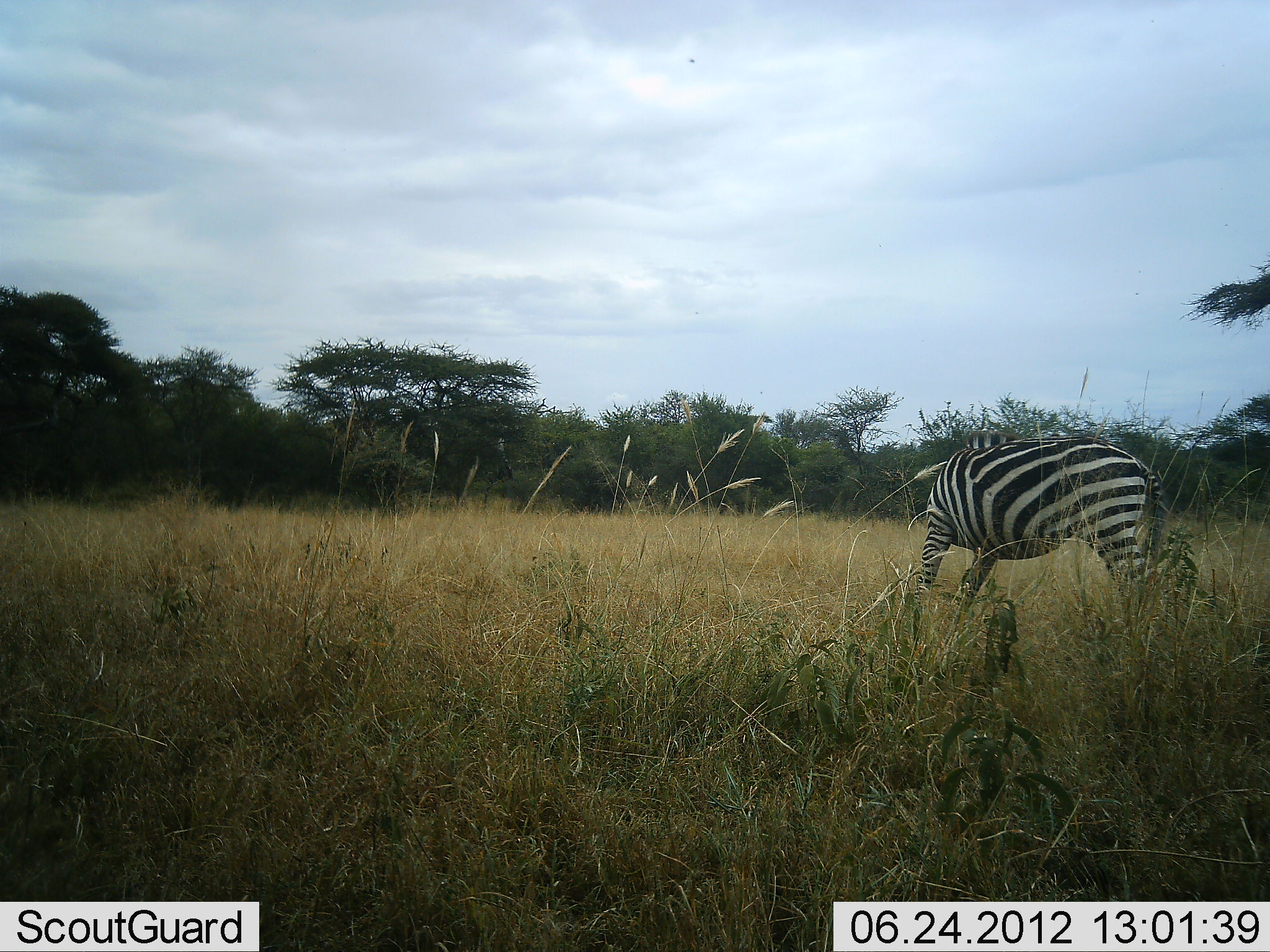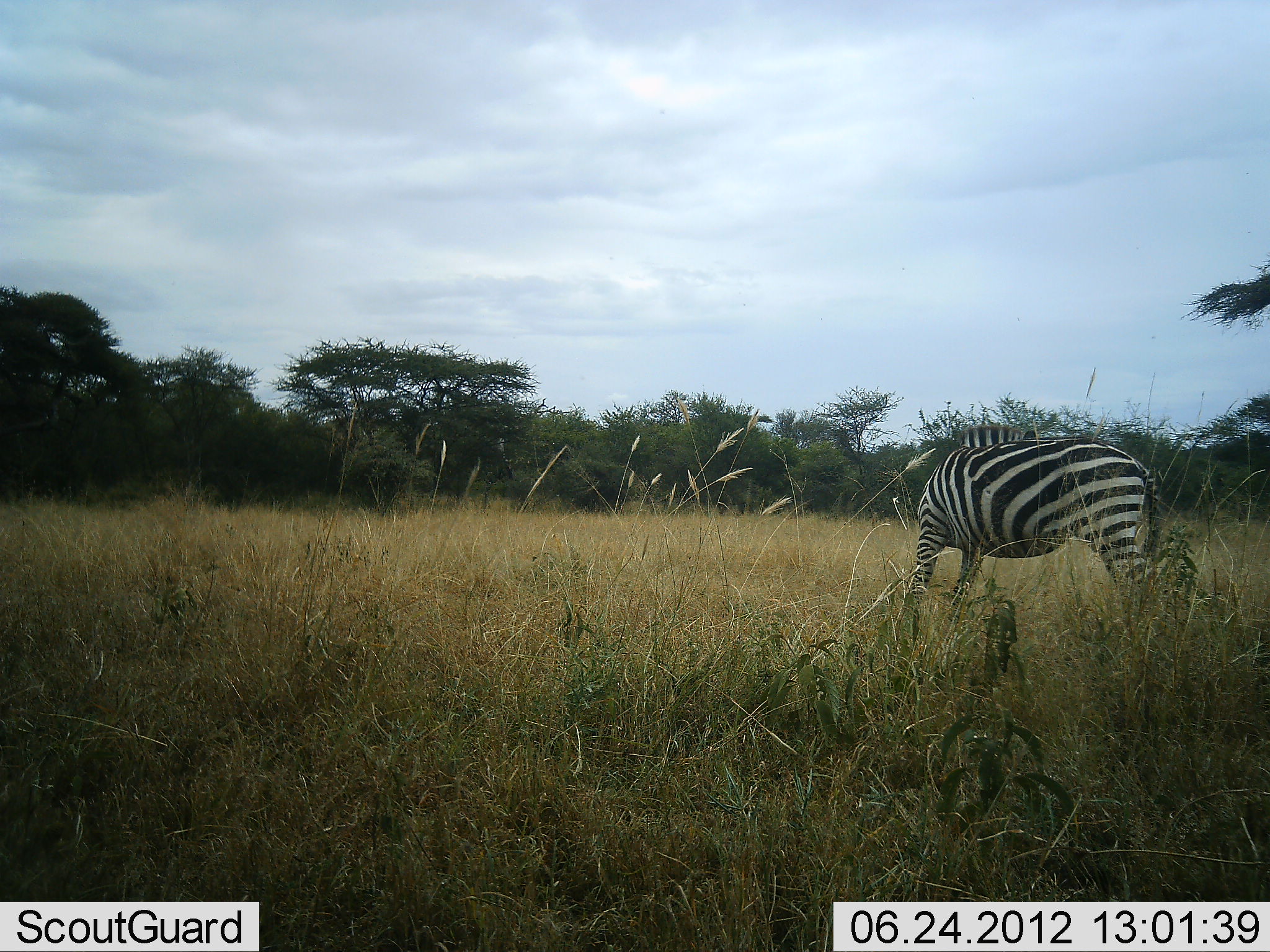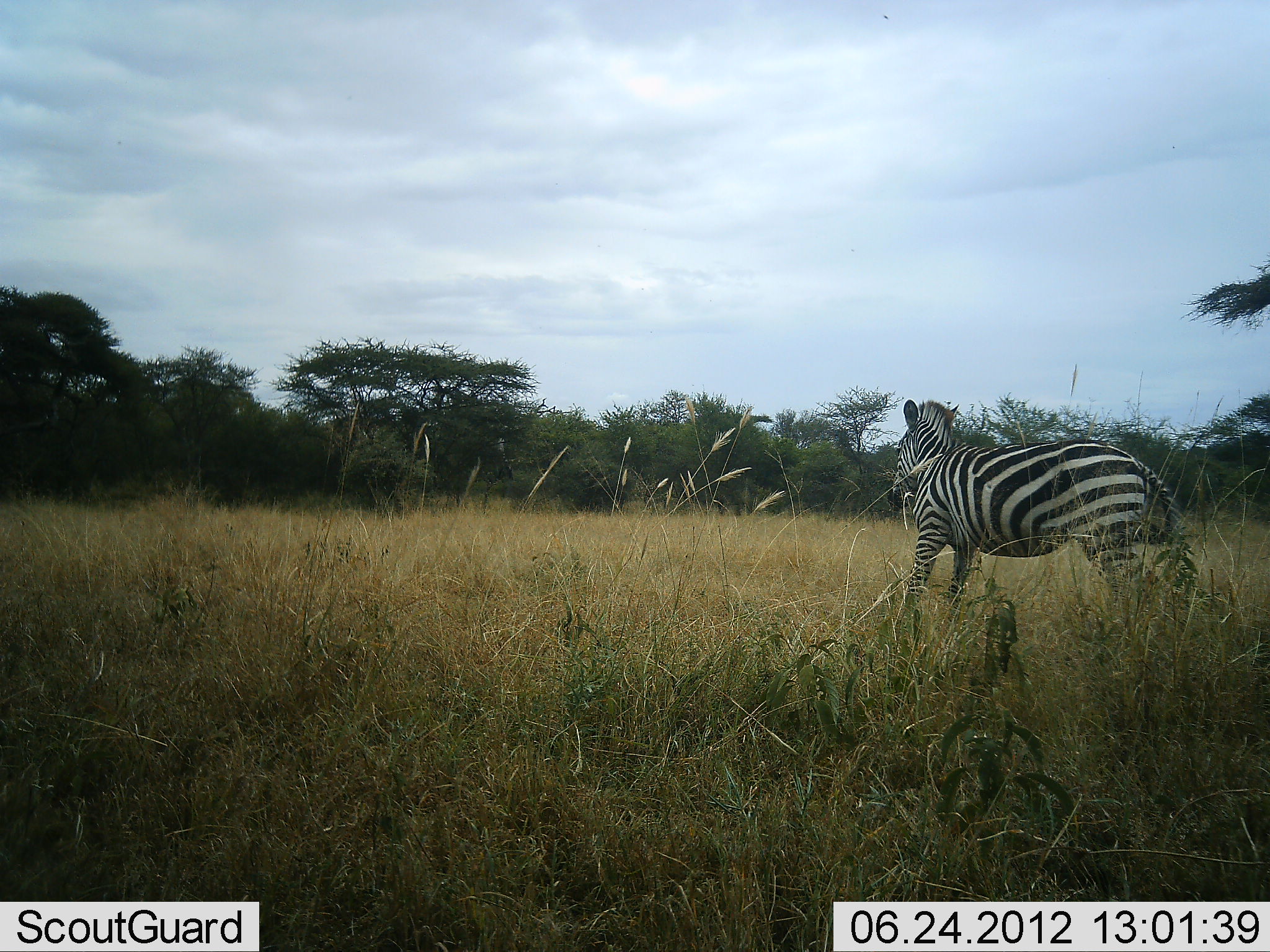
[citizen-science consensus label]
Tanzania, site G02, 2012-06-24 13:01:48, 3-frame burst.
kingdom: Animalia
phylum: Chordata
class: Mammalia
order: Perissodactyla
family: Equidae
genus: Equus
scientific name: Equus quagga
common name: plains zebra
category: zebra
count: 1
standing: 70%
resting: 0%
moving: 20%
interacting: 10%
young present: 0%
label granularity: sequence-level